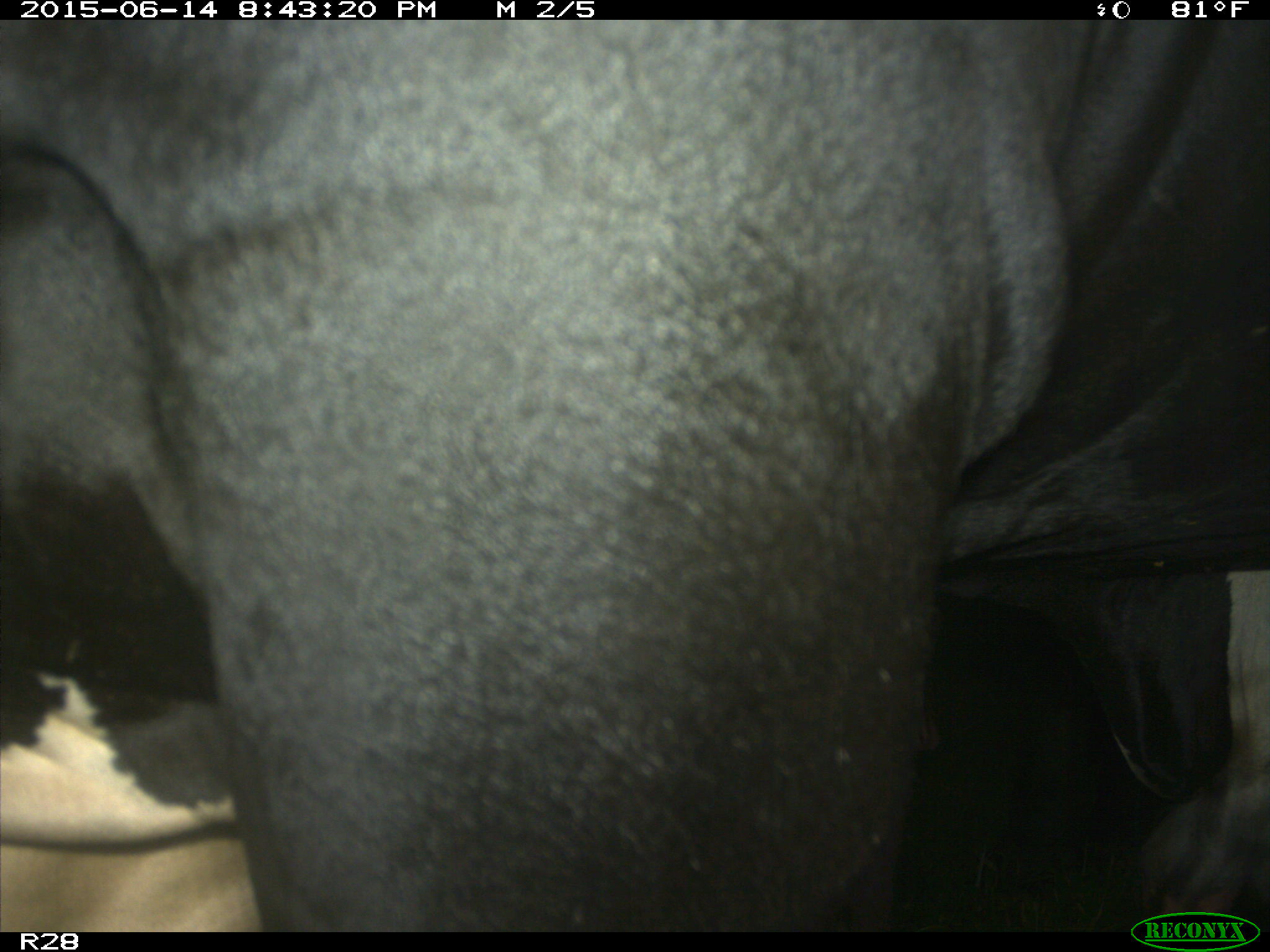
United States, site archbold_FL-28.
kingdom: Animalia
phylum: Chordata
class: Mammalia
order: Artiodactyla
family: Bovidae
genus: Bos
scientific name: Bos taurus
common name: domestic cow